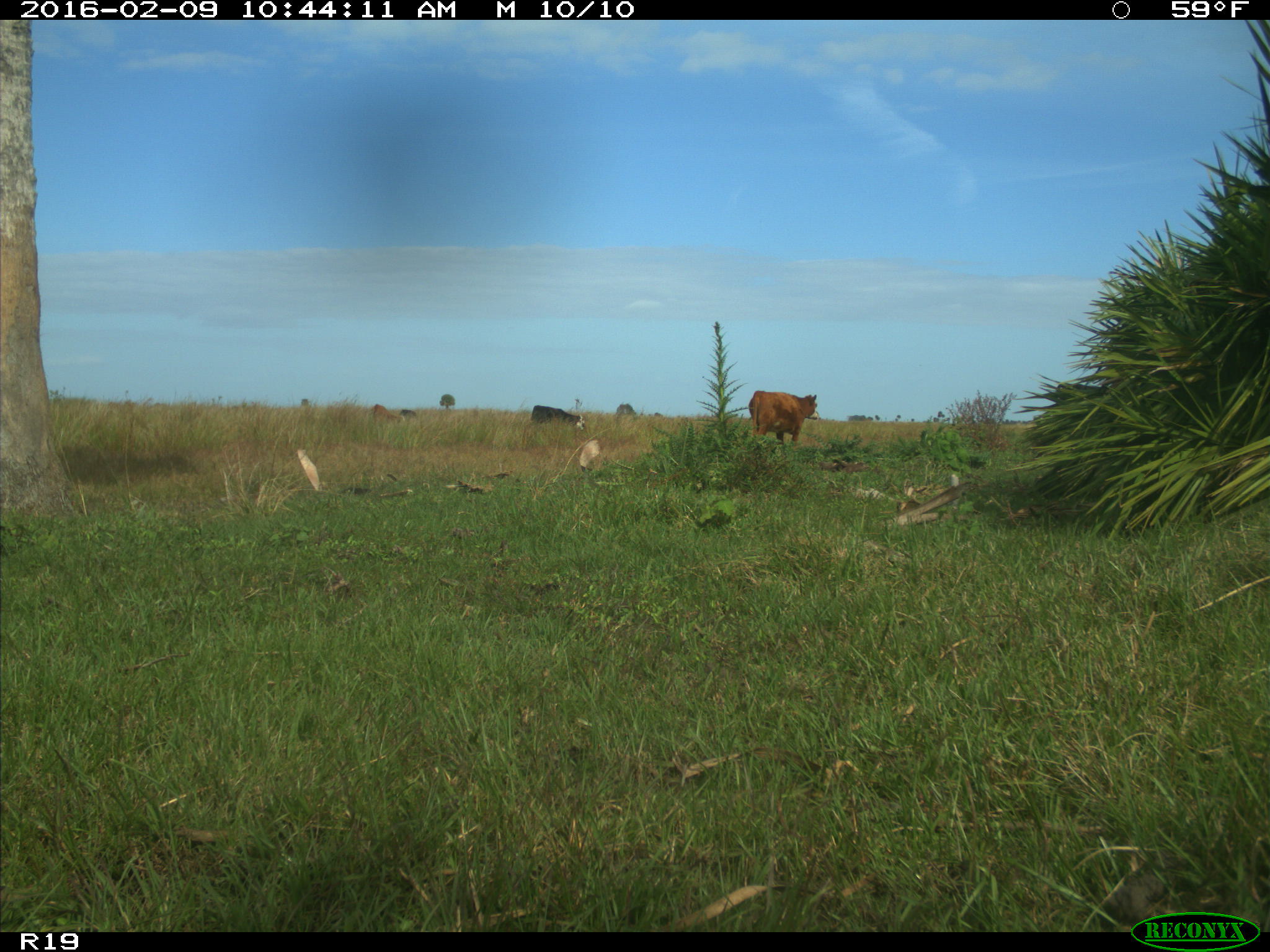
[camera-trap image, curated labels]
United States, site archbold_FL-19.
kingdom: Animalia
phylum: Chordata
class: Mammalia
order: Artiodactyla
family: Bovidae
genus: Bos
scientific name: Bos taurus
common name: domestic cow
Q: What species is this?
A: Bos taurus (domestic cow).